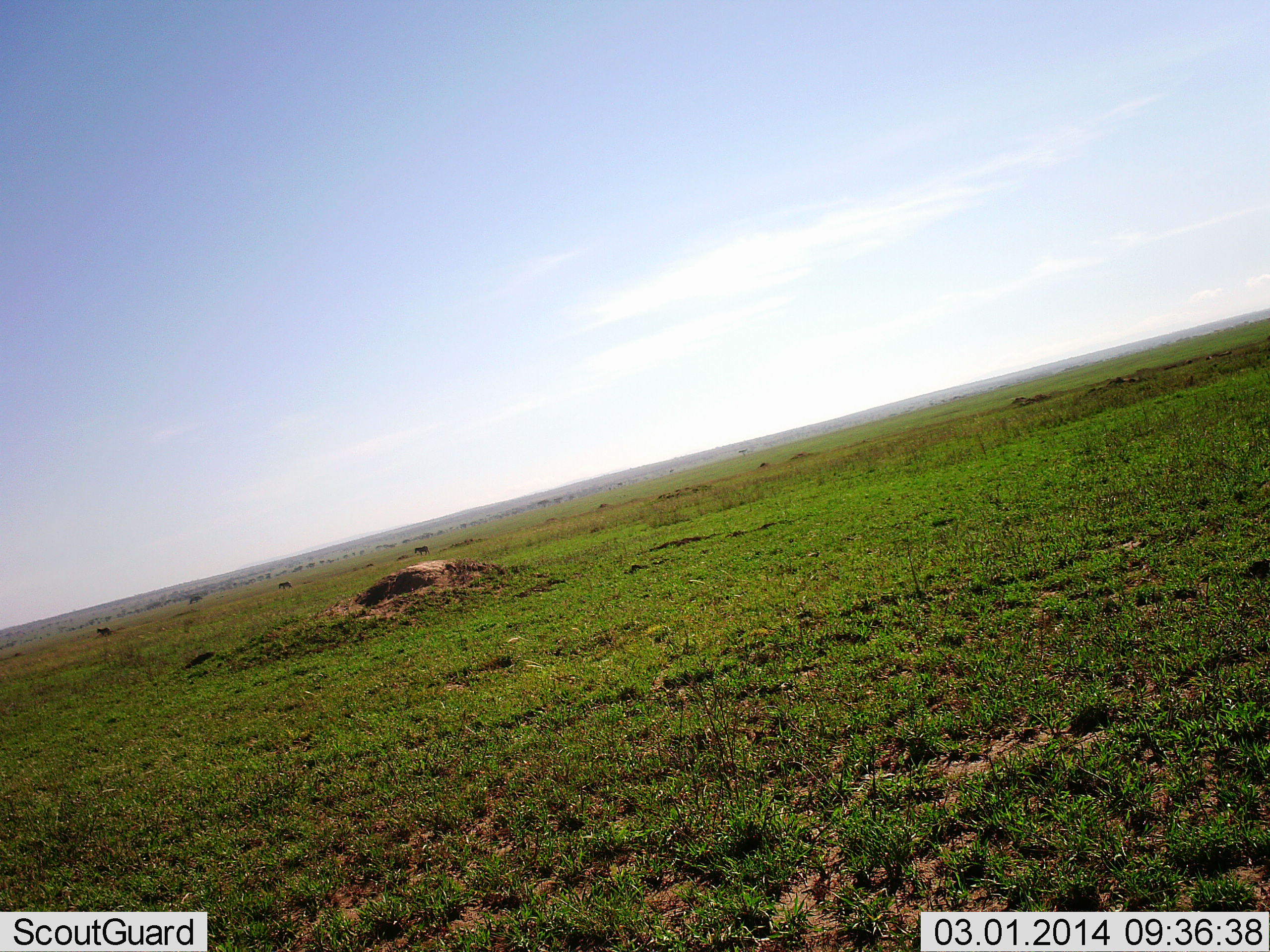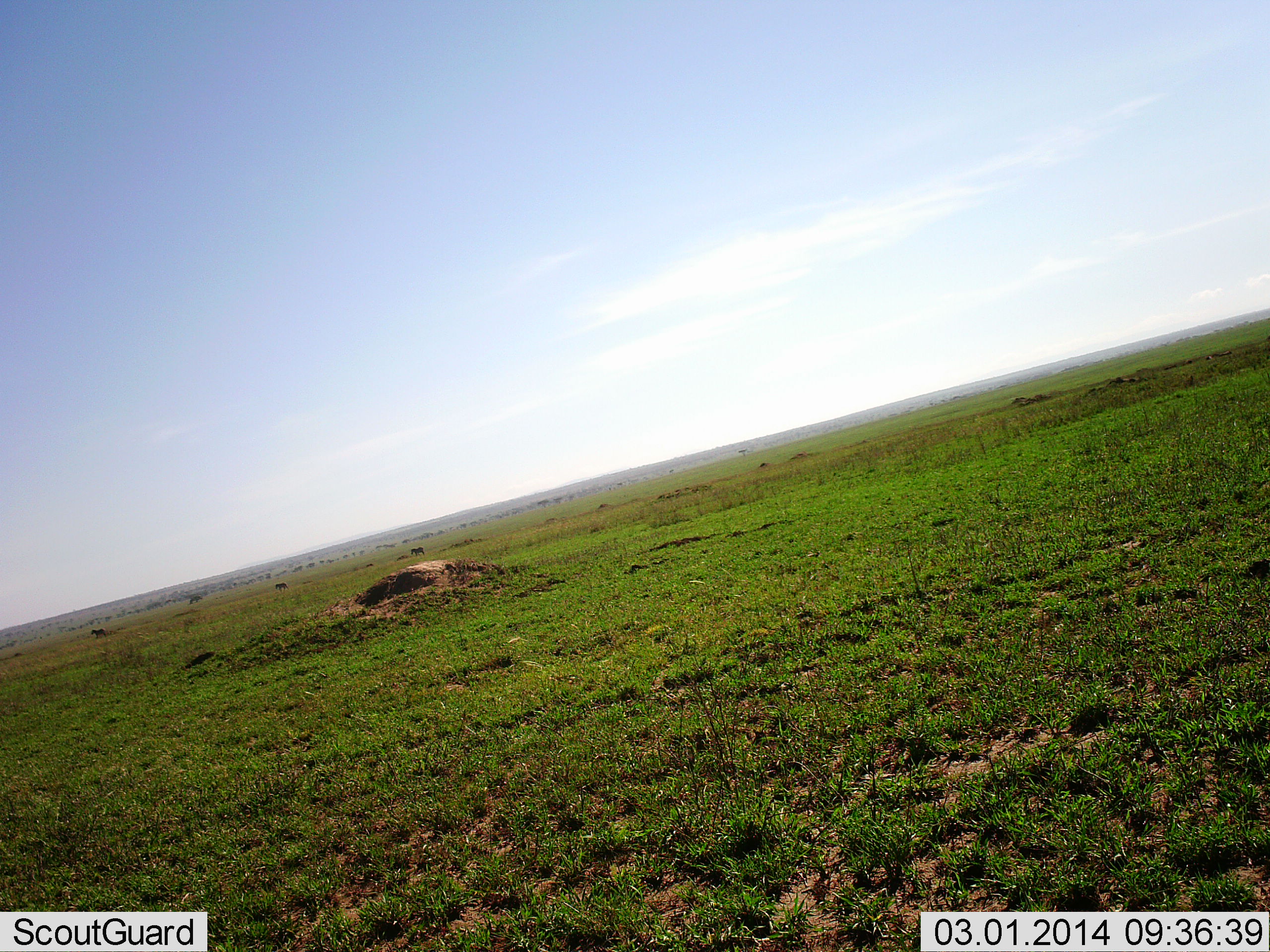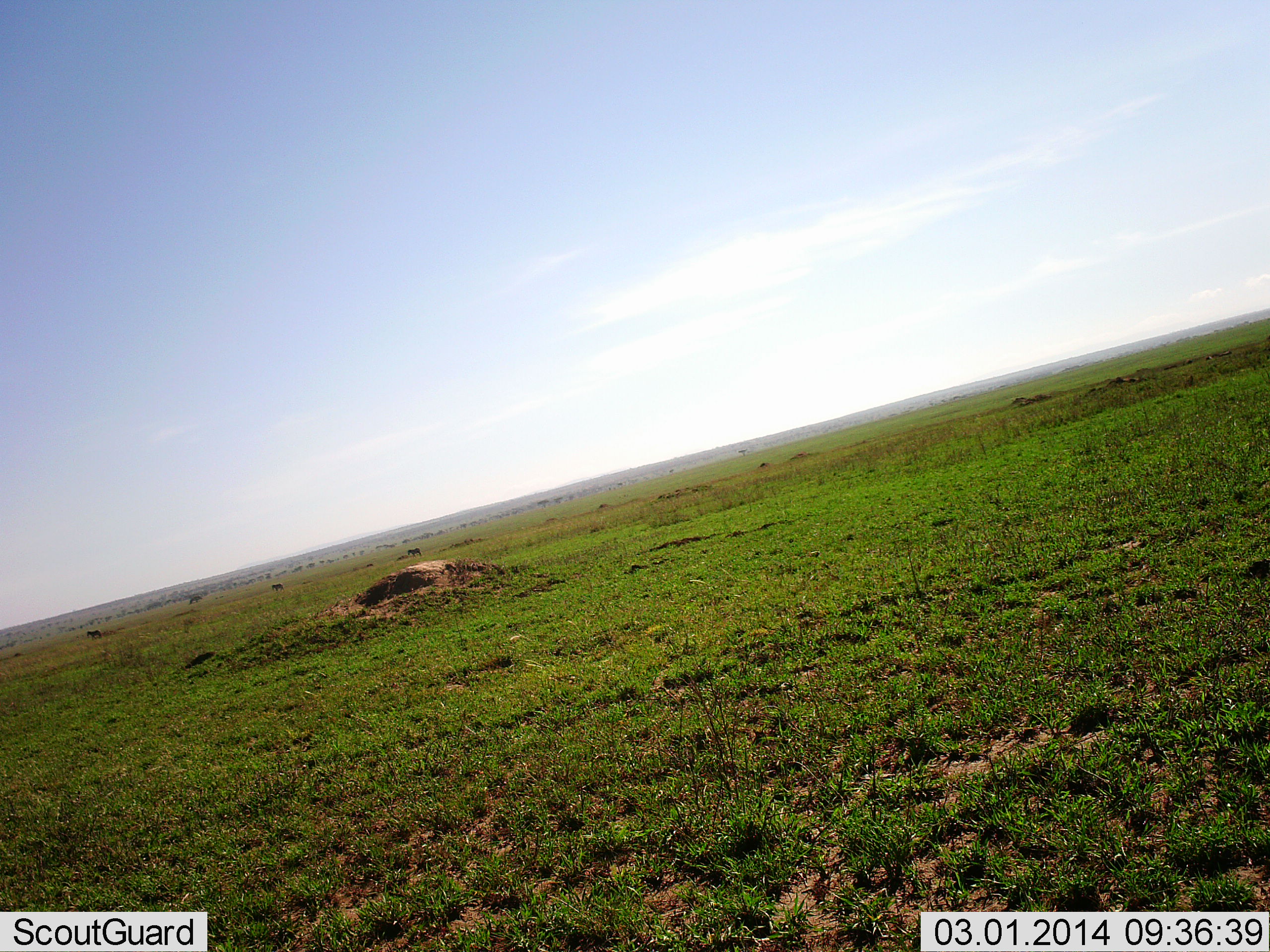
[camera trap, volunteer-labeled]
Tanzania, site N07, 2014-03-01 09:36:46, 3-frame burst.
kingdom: Animalia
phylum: Chordata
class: Mammalia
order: Artiodactyla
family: Bovidae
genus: Connochaetes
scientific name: Connochaetes taurinus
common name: blue wildebeest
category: wildebeest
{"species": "wildebeest (blue wildebeest) (Connochaetes taurinus)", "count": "4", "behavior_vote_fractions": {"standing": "29%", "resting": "14%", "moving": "100%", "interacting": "0%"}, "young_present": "0%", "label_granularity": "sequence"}